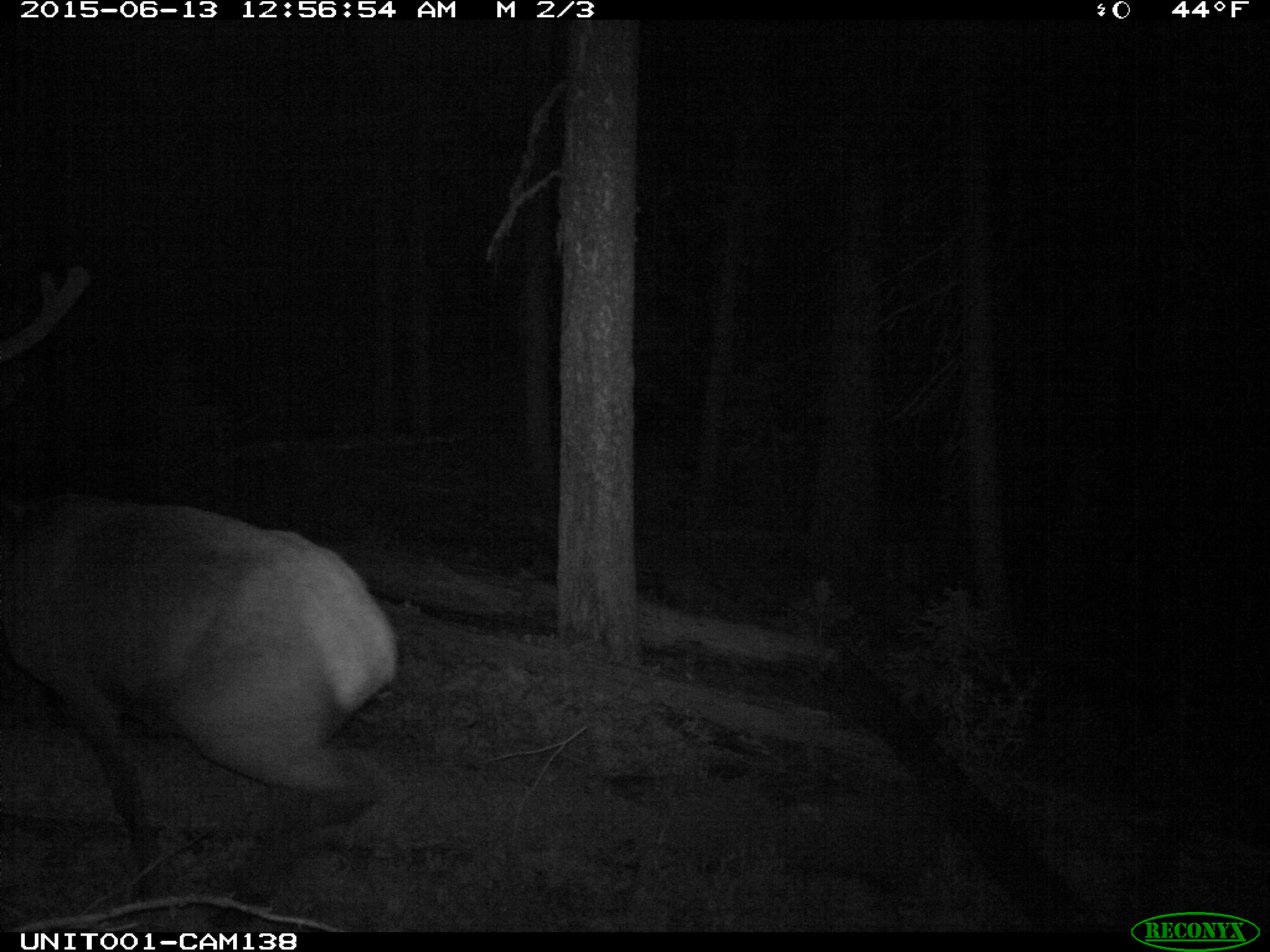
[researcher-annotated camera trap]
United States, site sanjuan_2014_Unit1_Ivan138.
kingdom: Animalia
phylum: Chordata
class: Mammalia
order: Artiodactyla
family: Cervidae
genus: Cervus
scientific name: Cervus elaphus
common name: red deer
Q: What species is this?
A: Cervus elaphus (red deer).